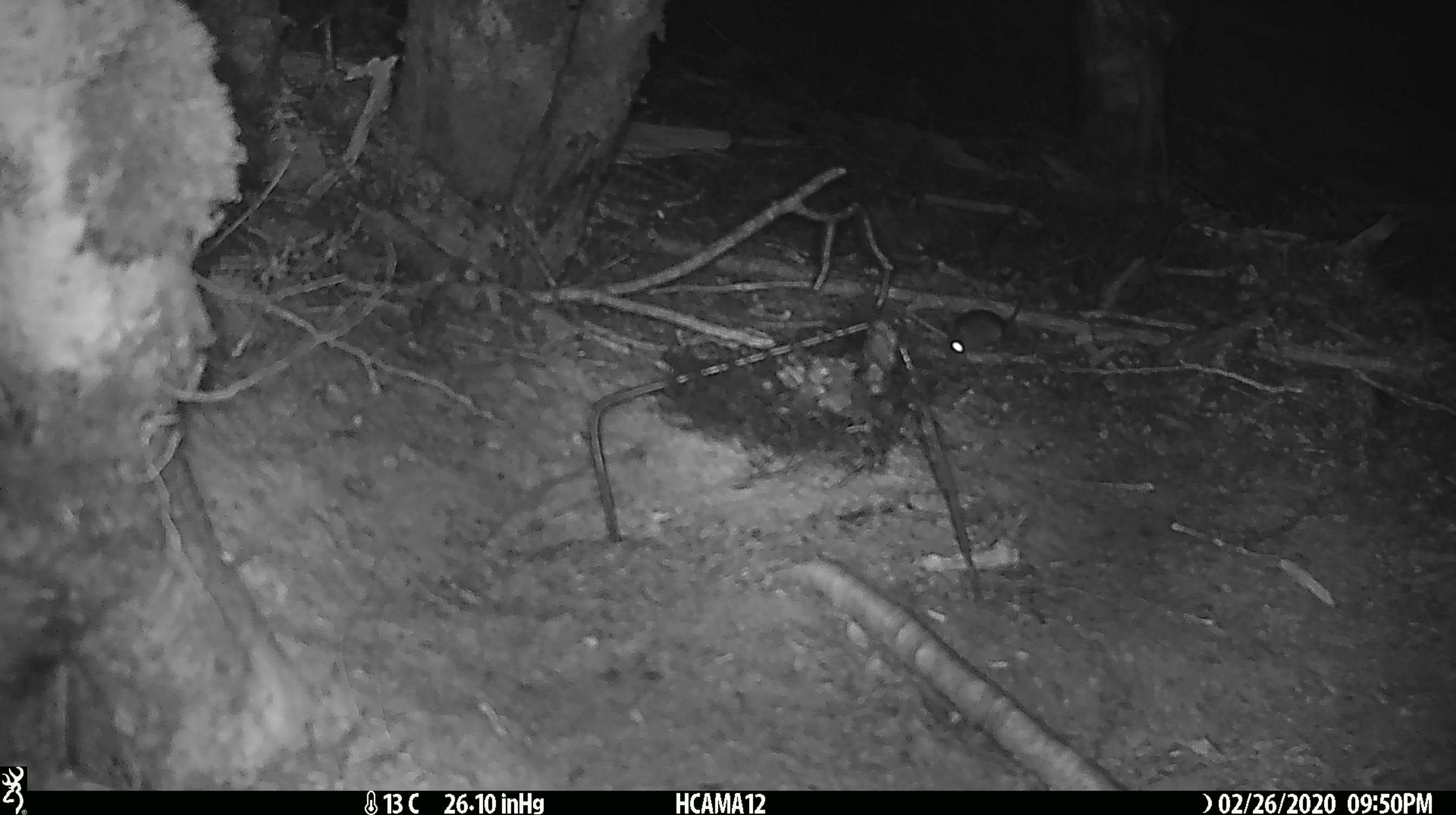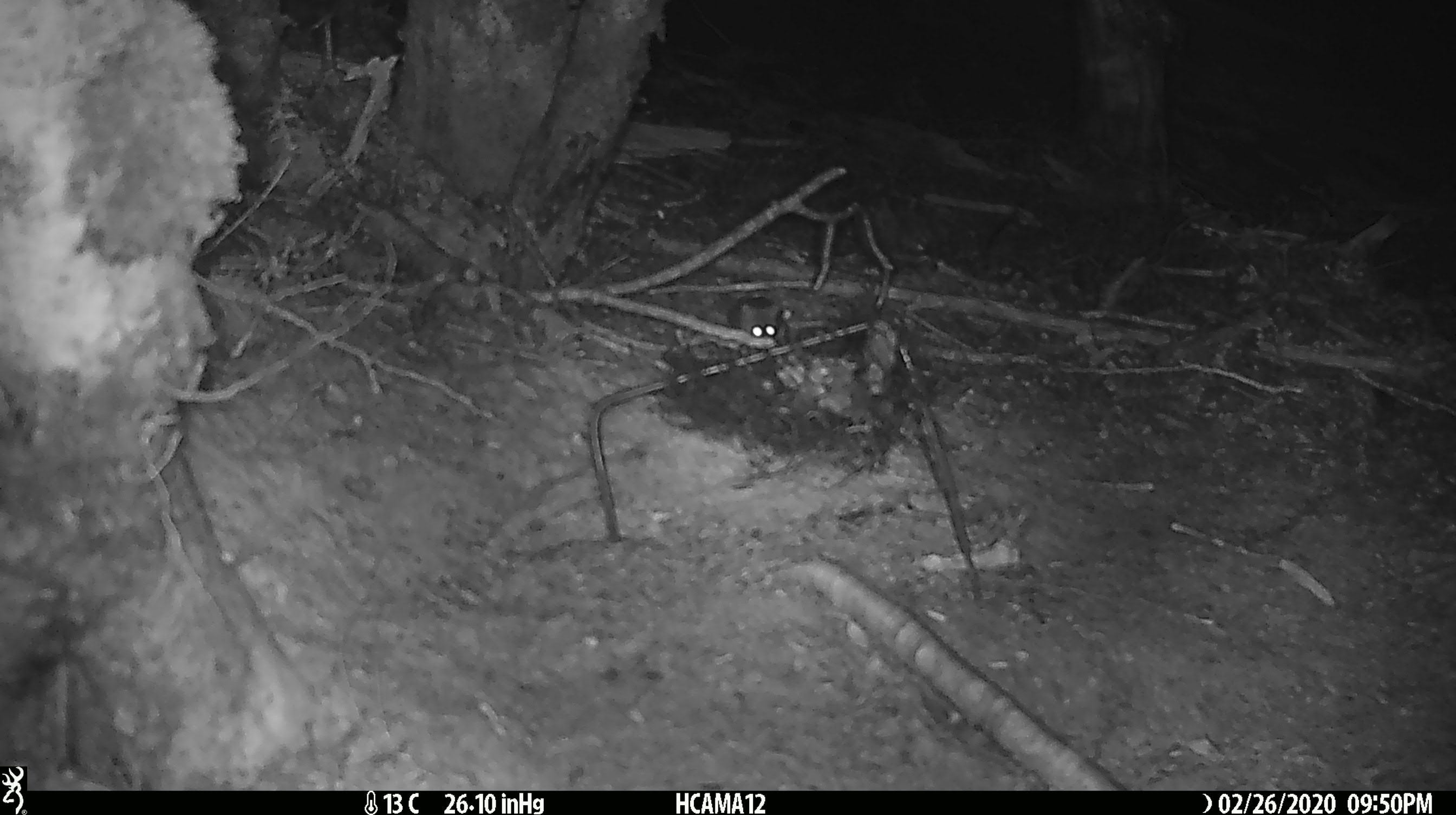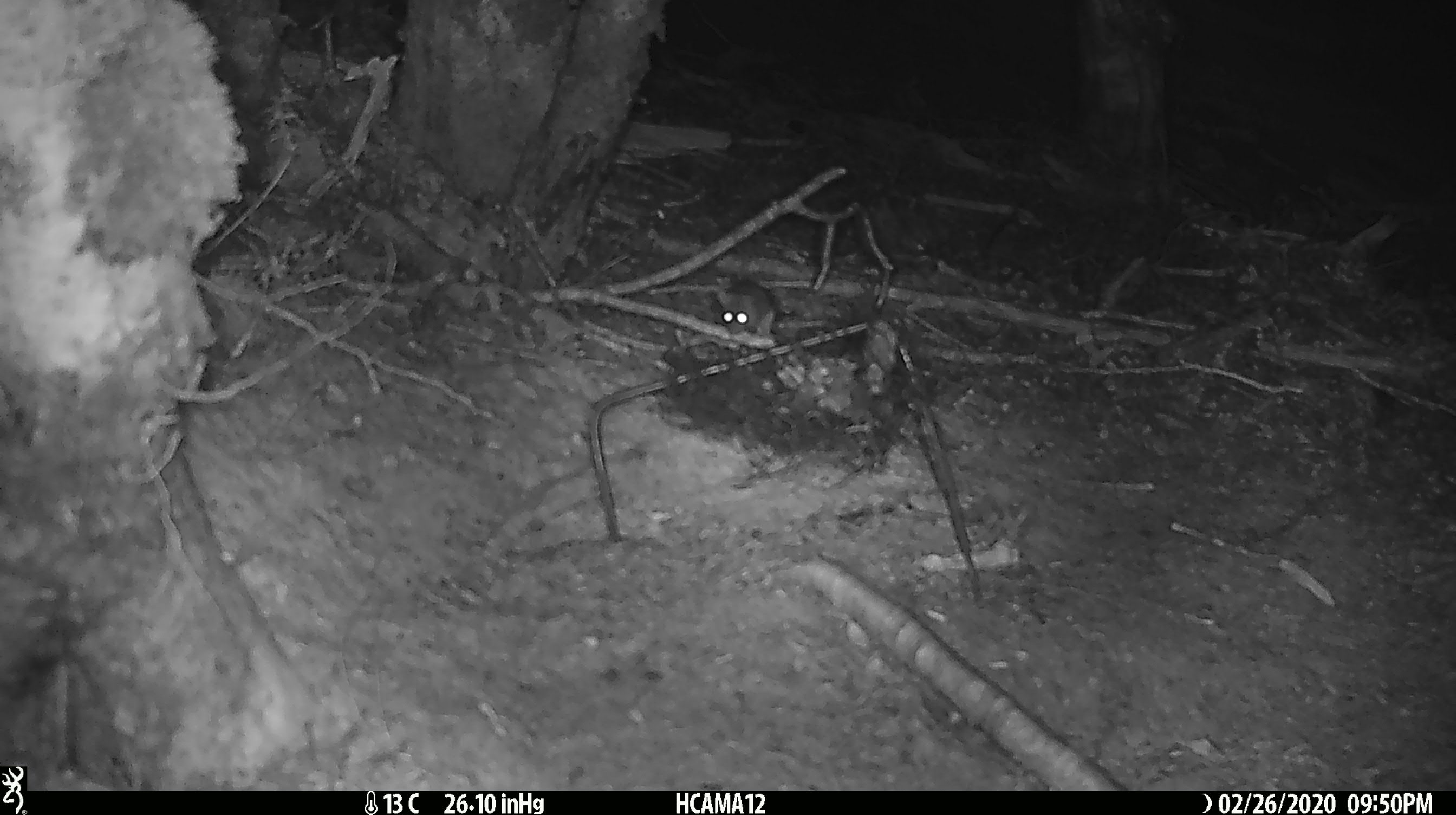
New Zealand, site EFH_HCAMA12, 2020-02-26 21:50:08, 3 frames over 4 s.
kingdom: Animalia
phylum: Chordata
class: Mammalia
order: Rodentia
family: Muridae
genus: Mus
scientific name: Mus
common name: mouse